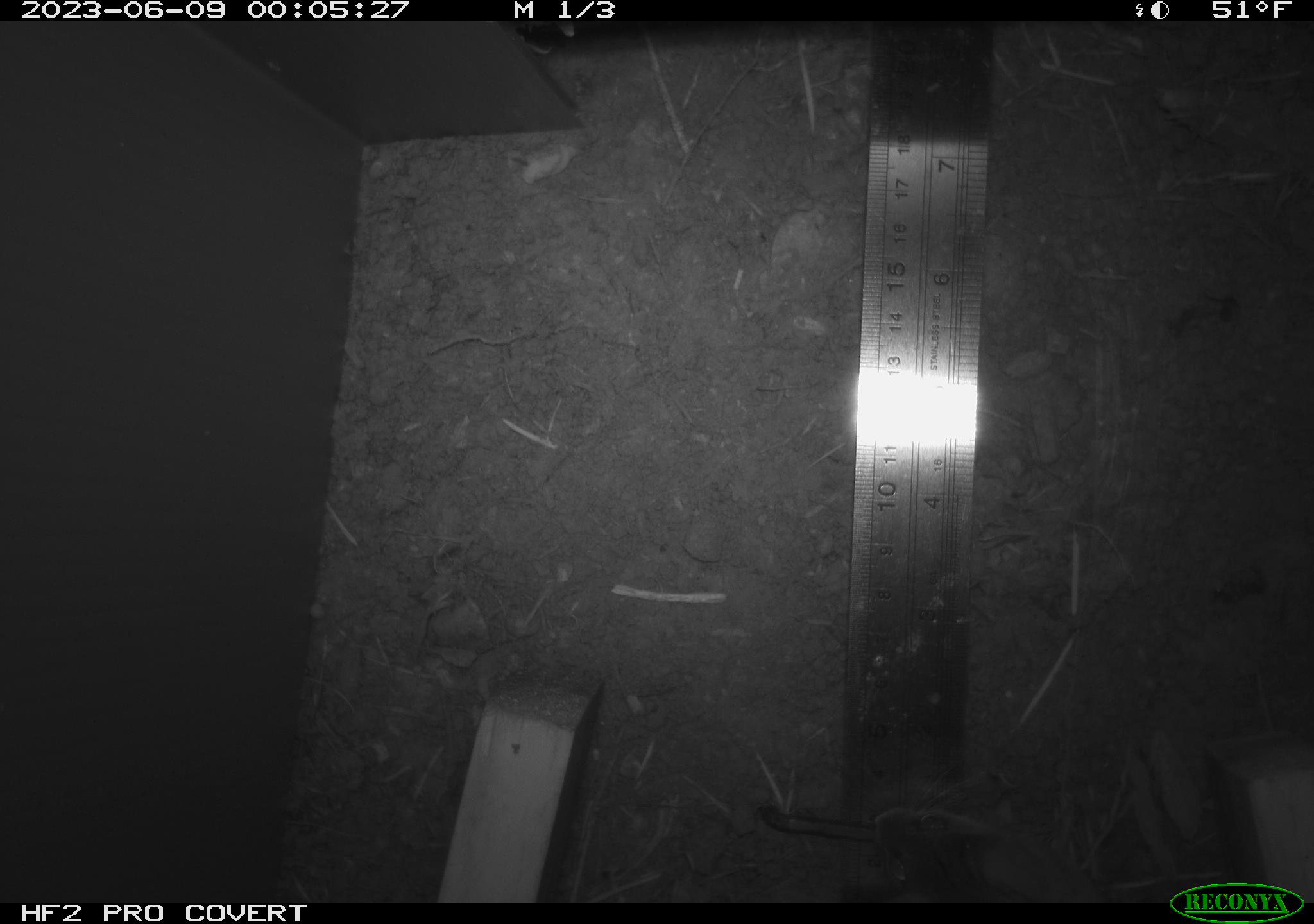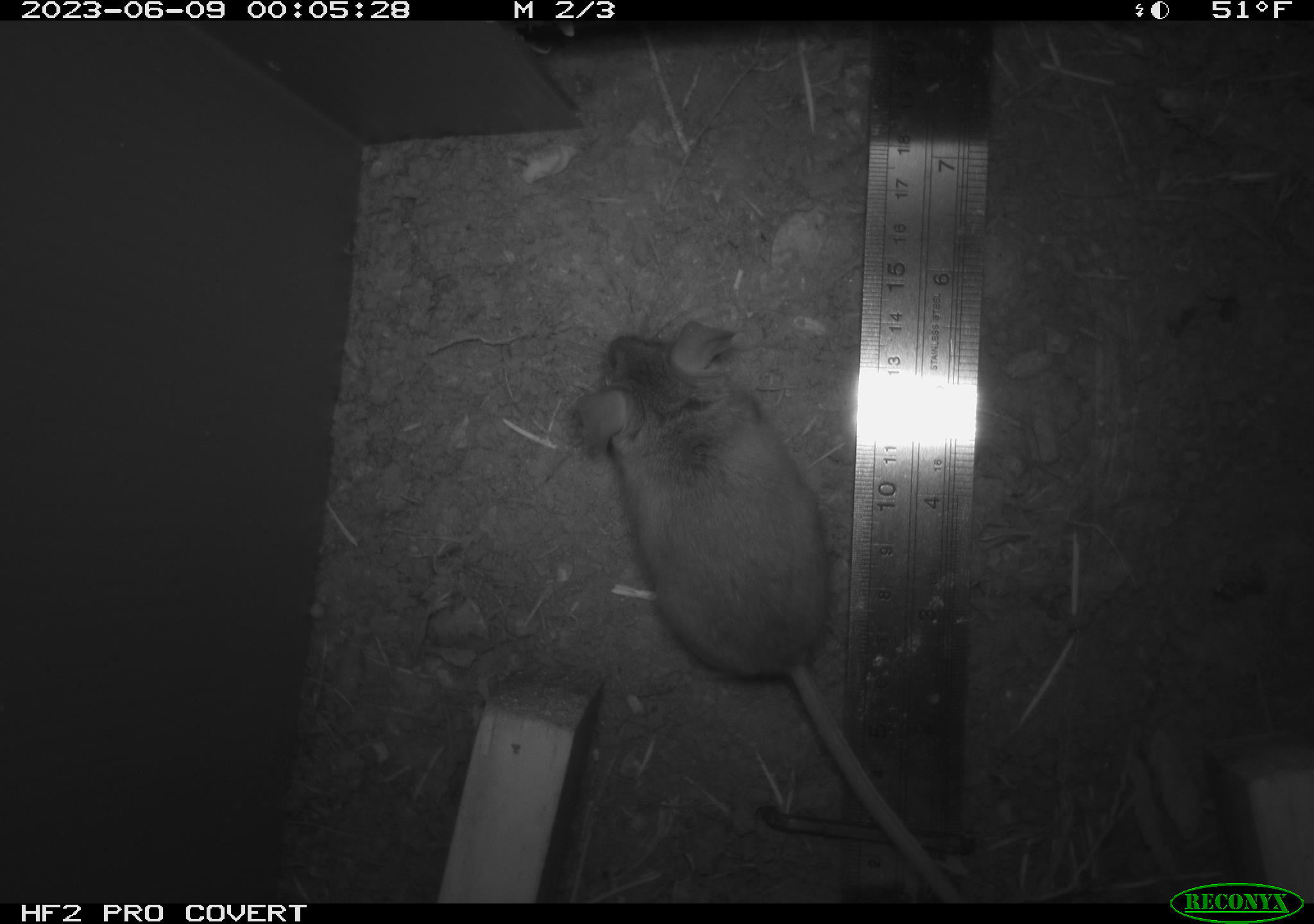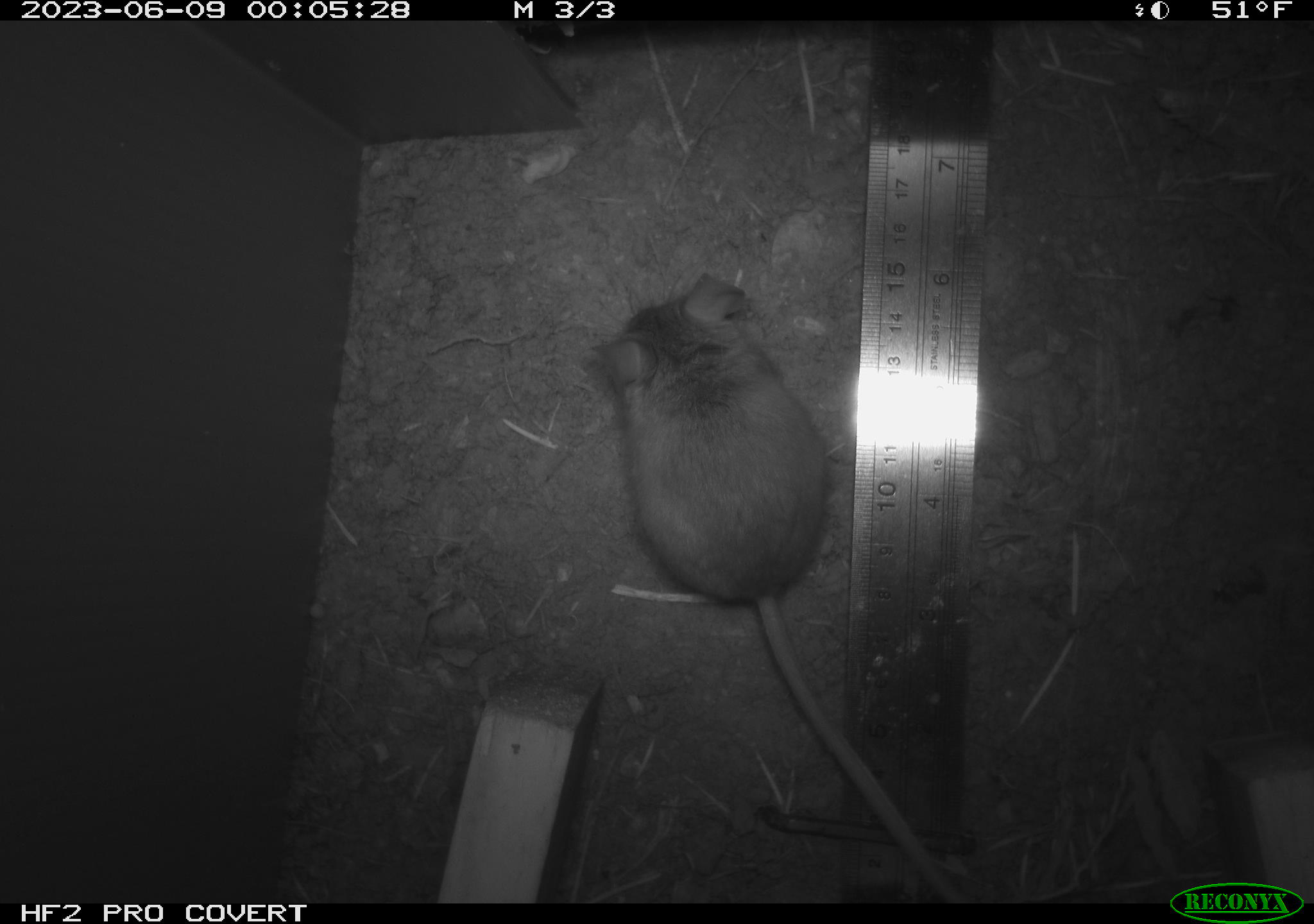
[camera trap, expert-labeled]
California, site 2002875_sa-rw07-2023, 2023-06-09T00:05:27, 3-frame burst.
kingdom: Animalia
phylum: Chordata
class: Mammalia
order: Rodentia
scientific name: Rodentia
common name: mouse species